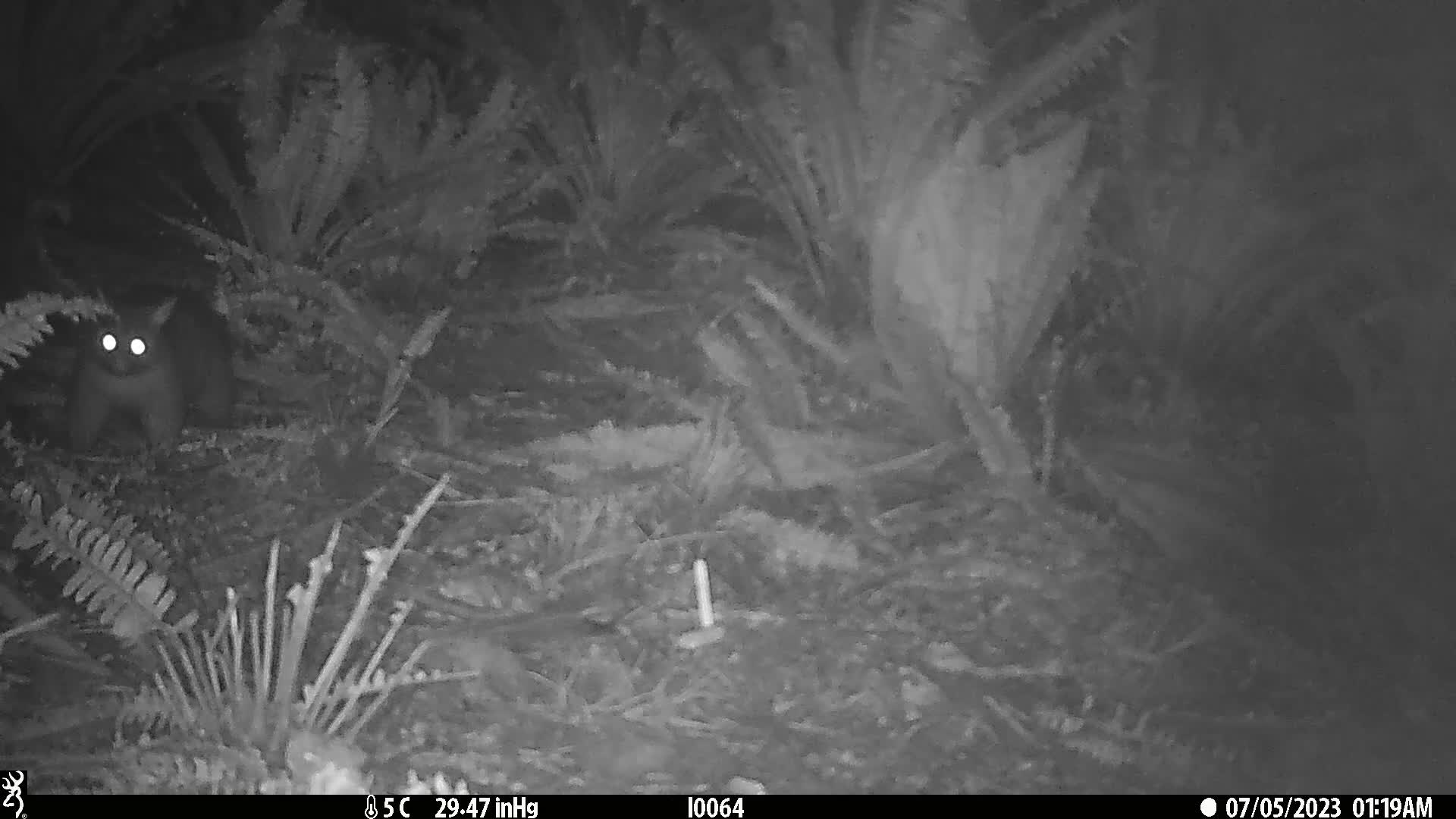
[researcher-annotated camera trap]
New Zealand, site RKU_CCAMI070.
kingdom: Animalia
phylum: Chordata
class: Mammalia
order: Diprotodontia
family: Phalangeridae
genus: Trichosurus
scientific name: Trichosurus vulpecula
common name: common brushtail possum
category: possum